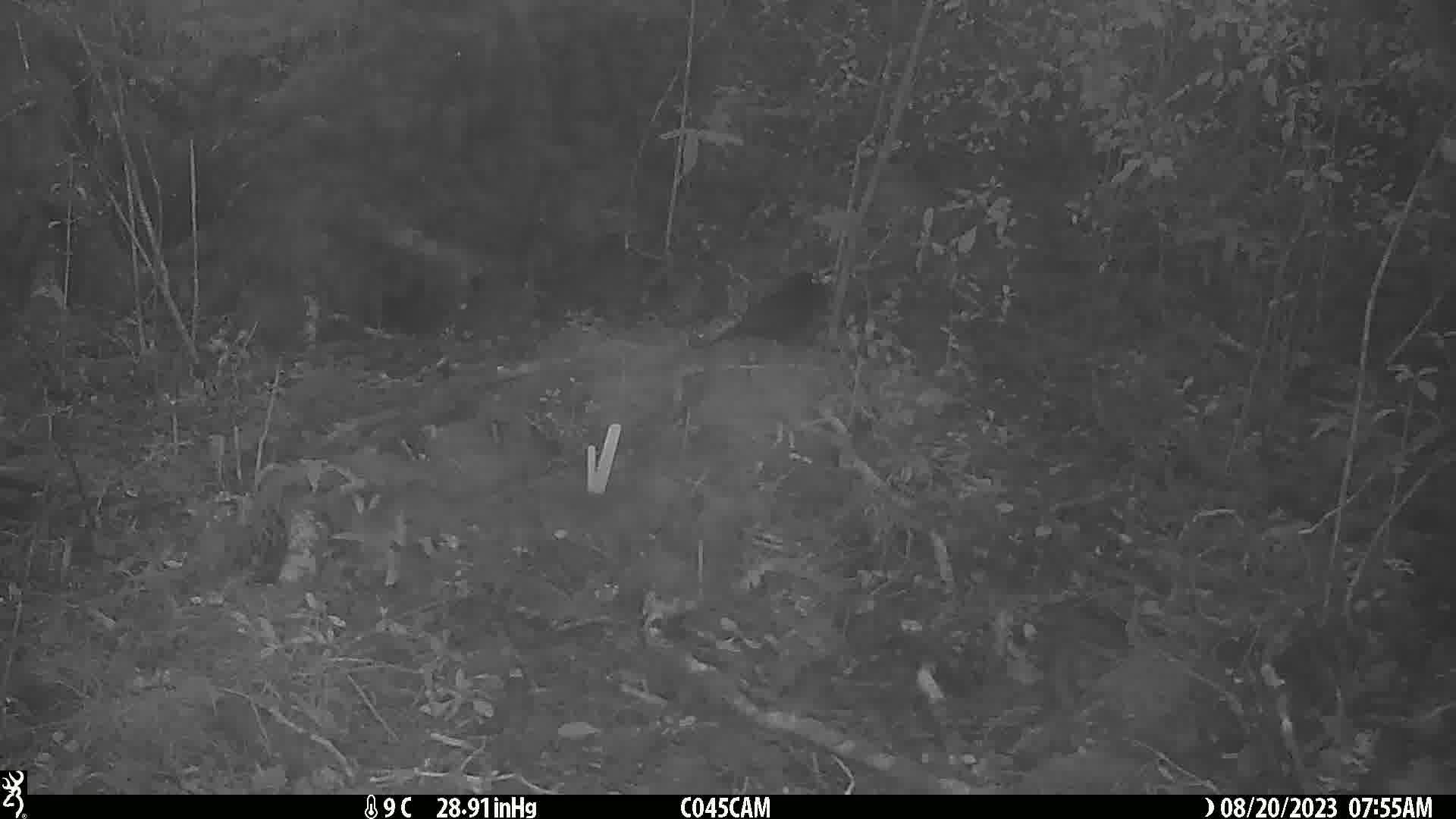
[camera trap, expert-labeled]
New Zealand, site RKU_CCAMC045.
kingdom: Animalia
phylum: Chordata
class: Aves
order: Passeriformes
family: Turdidae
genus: Turdus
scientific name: Turdus merula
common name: eurasian blackbird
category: blackbird